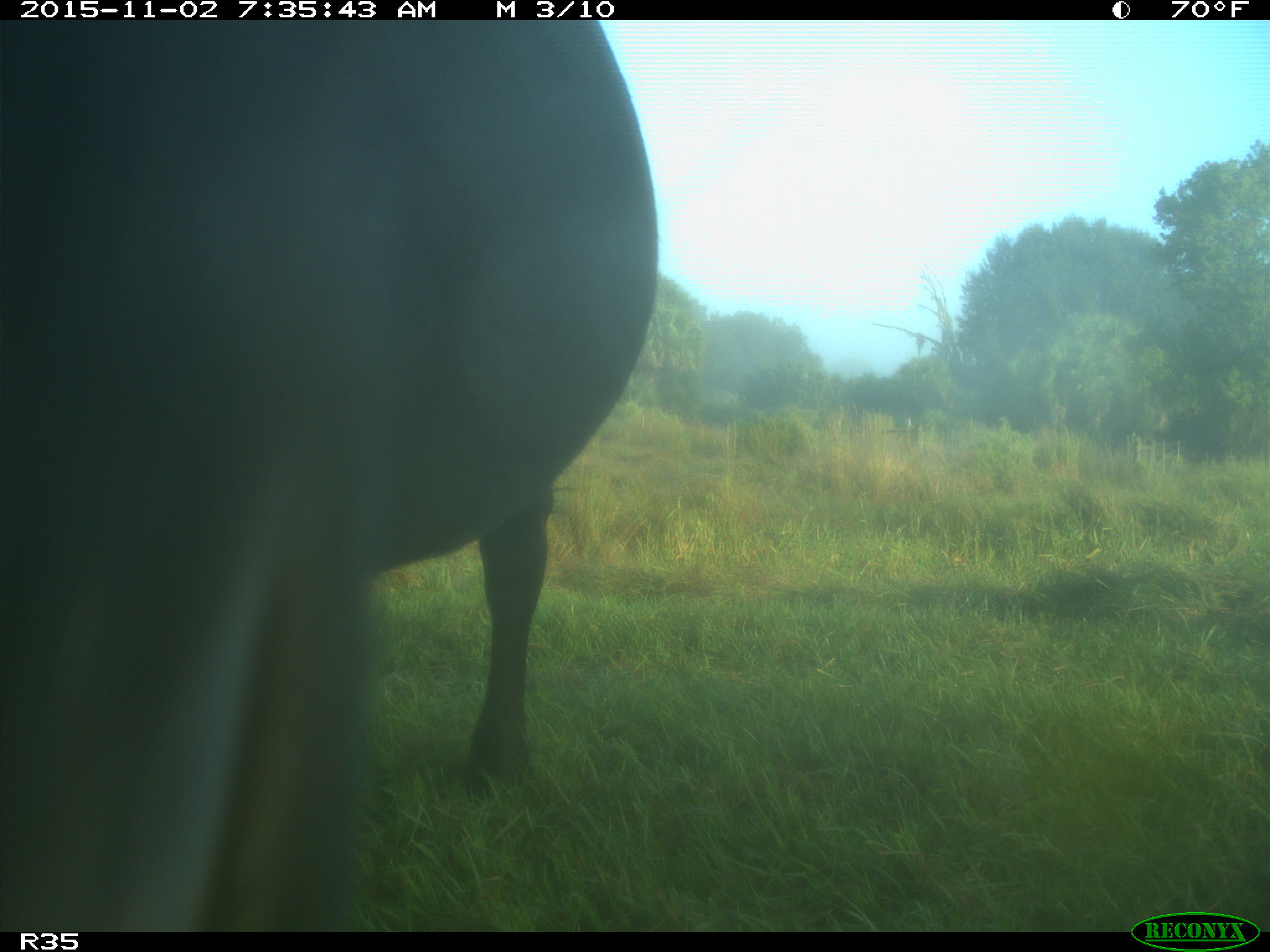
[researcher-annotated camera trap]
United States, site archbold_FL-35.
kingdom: Animalia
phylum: Chordata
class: Mammalia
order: Artiodactyla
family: Bovidae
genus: Bos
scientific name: Bos taurus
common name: domestic cow